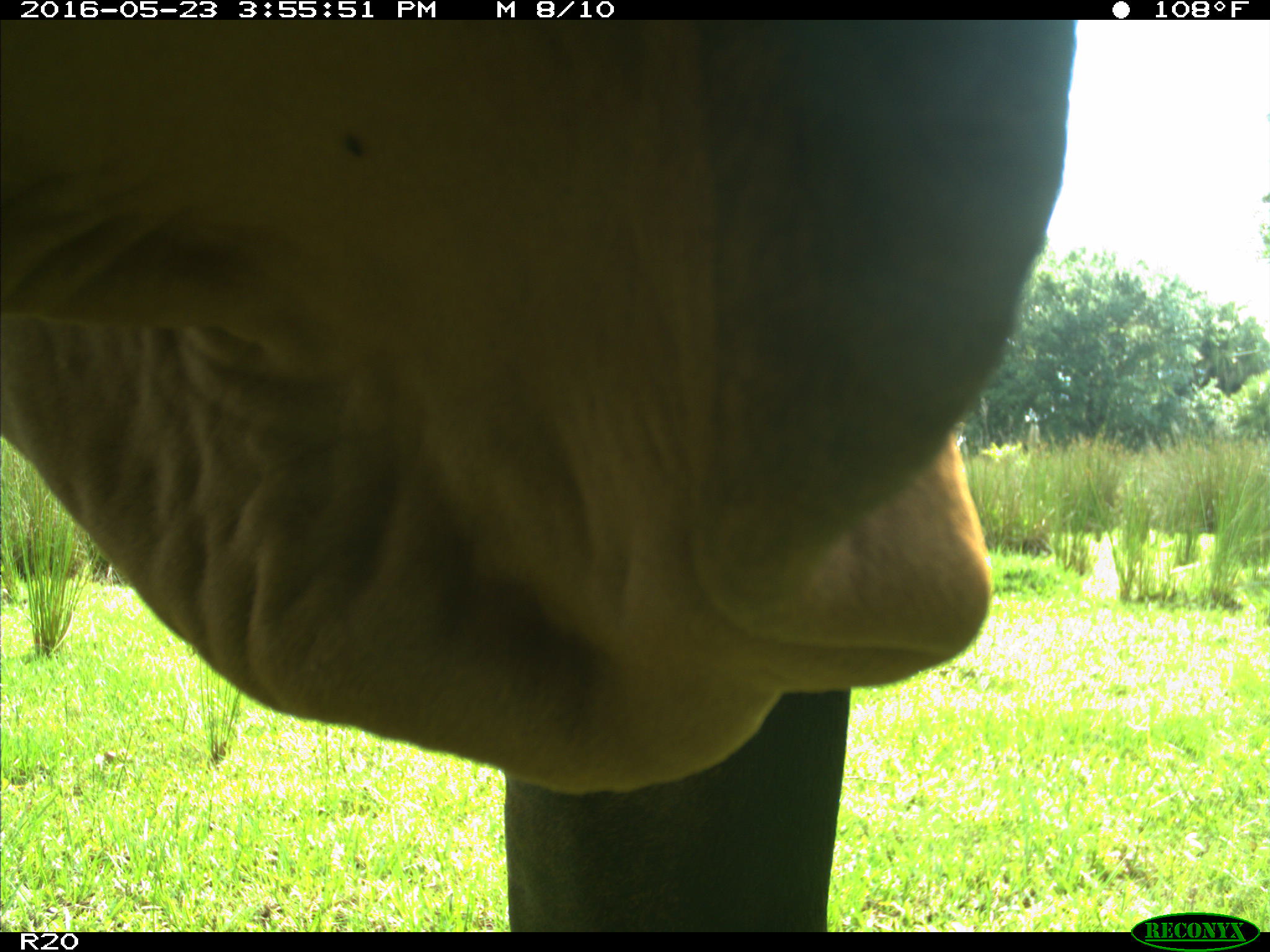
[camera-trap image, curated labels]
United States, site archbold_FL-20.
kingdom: Animalia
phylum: Chordata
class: Mammalia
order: Artiodactyla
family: Bovidae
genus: Bos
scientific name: Bos taurus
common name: domestic cow